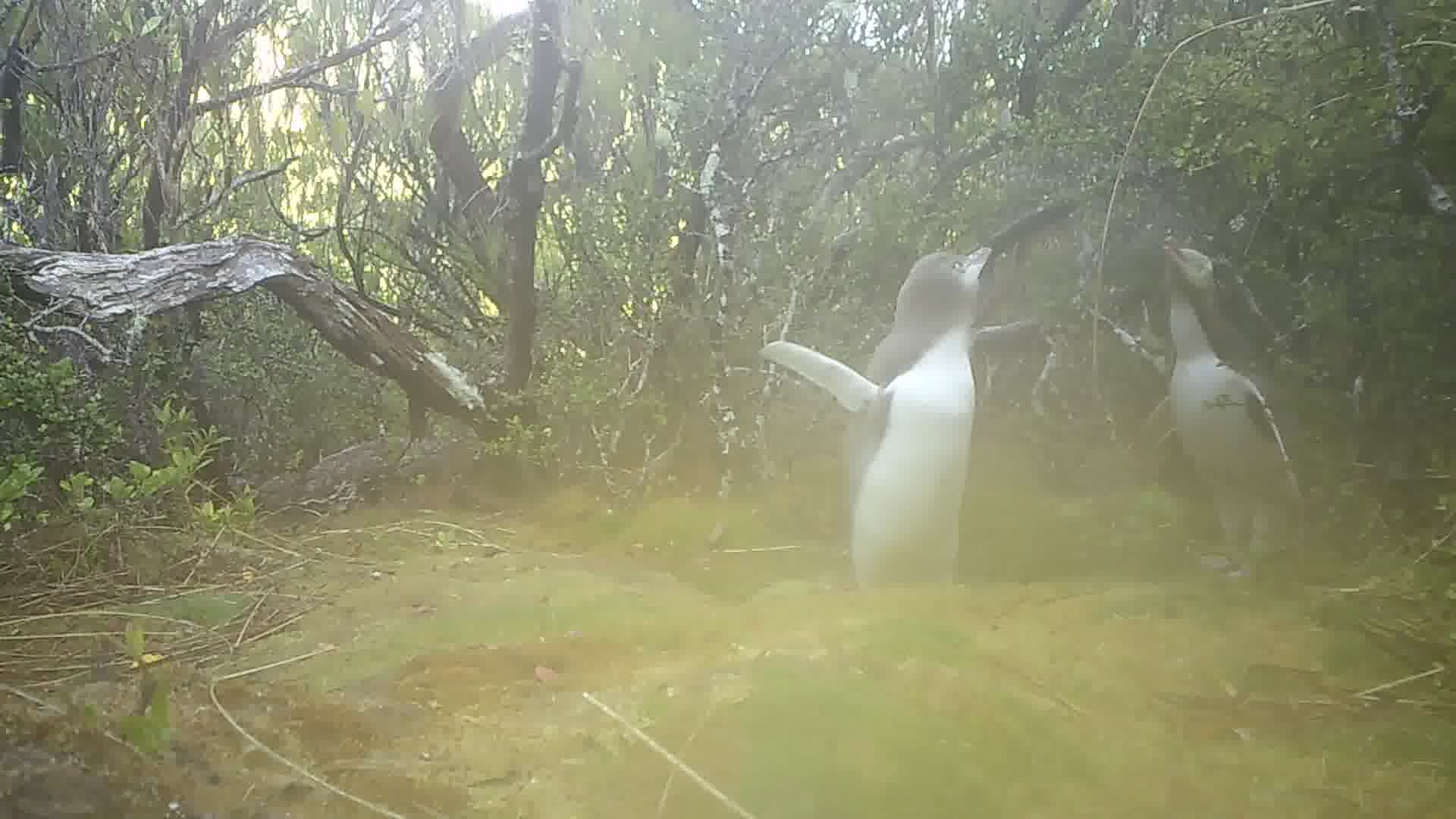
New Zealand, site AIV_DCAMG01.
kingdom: Animalia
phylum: Chordata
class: Aves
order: Sphenisciformes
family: Spheniscidae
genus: Megadyptes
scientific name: Megadyptes antipodes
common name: yellow-eyed penguin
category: yellow eyed penguin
Yellow eyed penguin (yellow-eyed penguin) (Megadyptes antipodes).